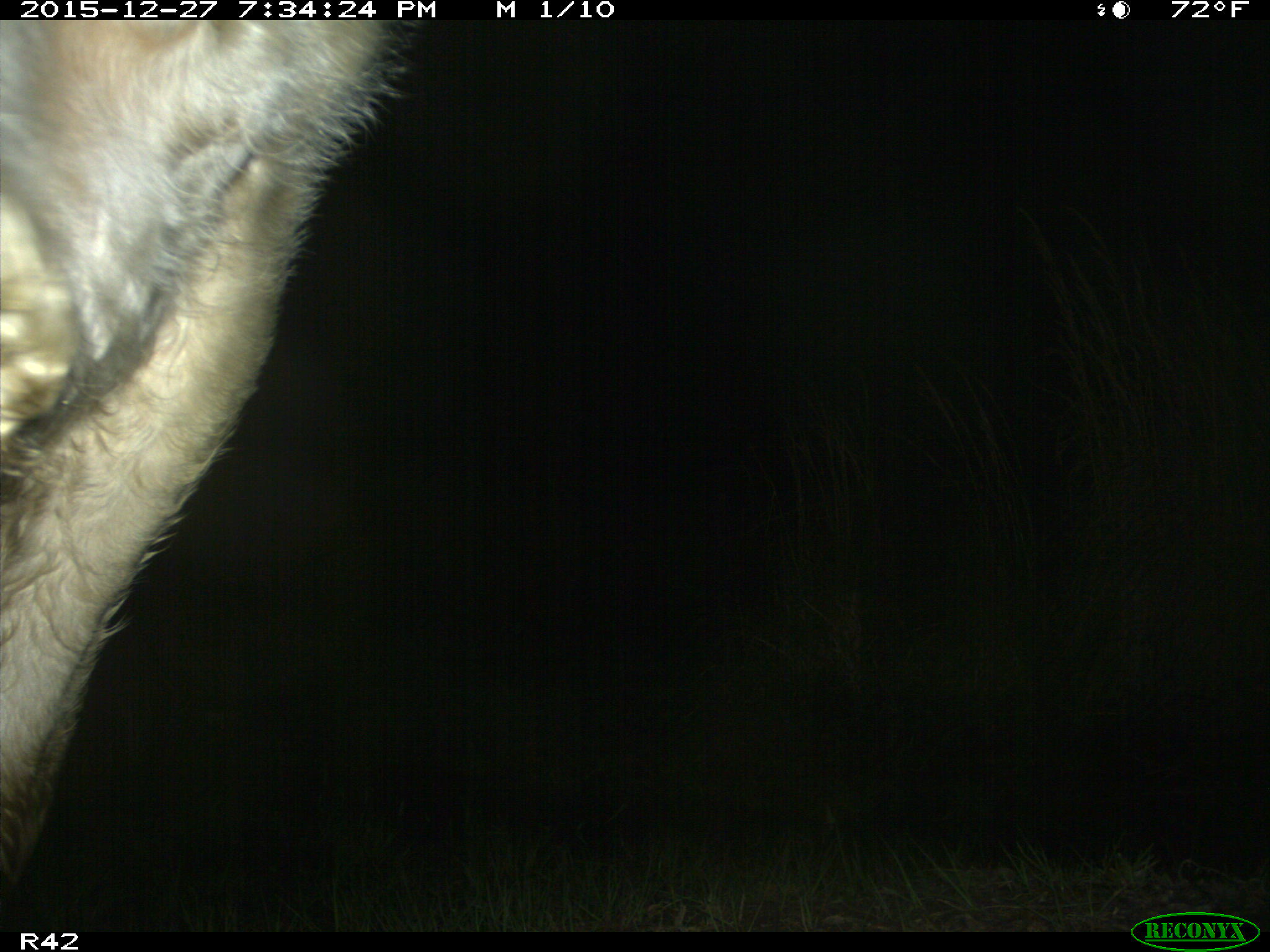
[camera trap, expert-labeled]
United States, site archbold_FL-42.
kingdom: Animalia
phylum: Chordata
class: Mammalia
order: Artiodactyla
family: Bovidae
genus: Bos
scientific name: Bos taurus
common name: domestic cow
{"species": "Bos taurus (domestic cow)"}